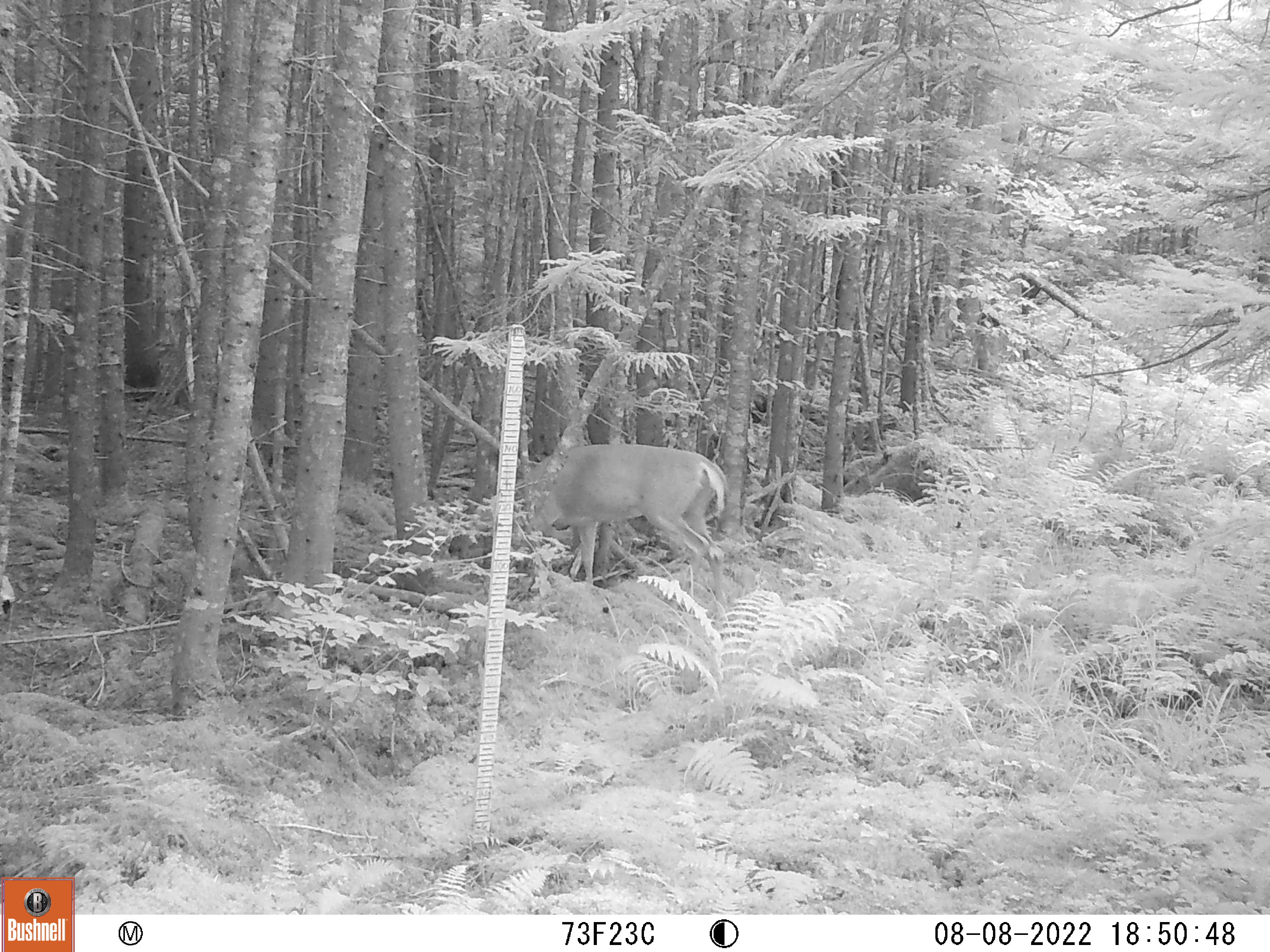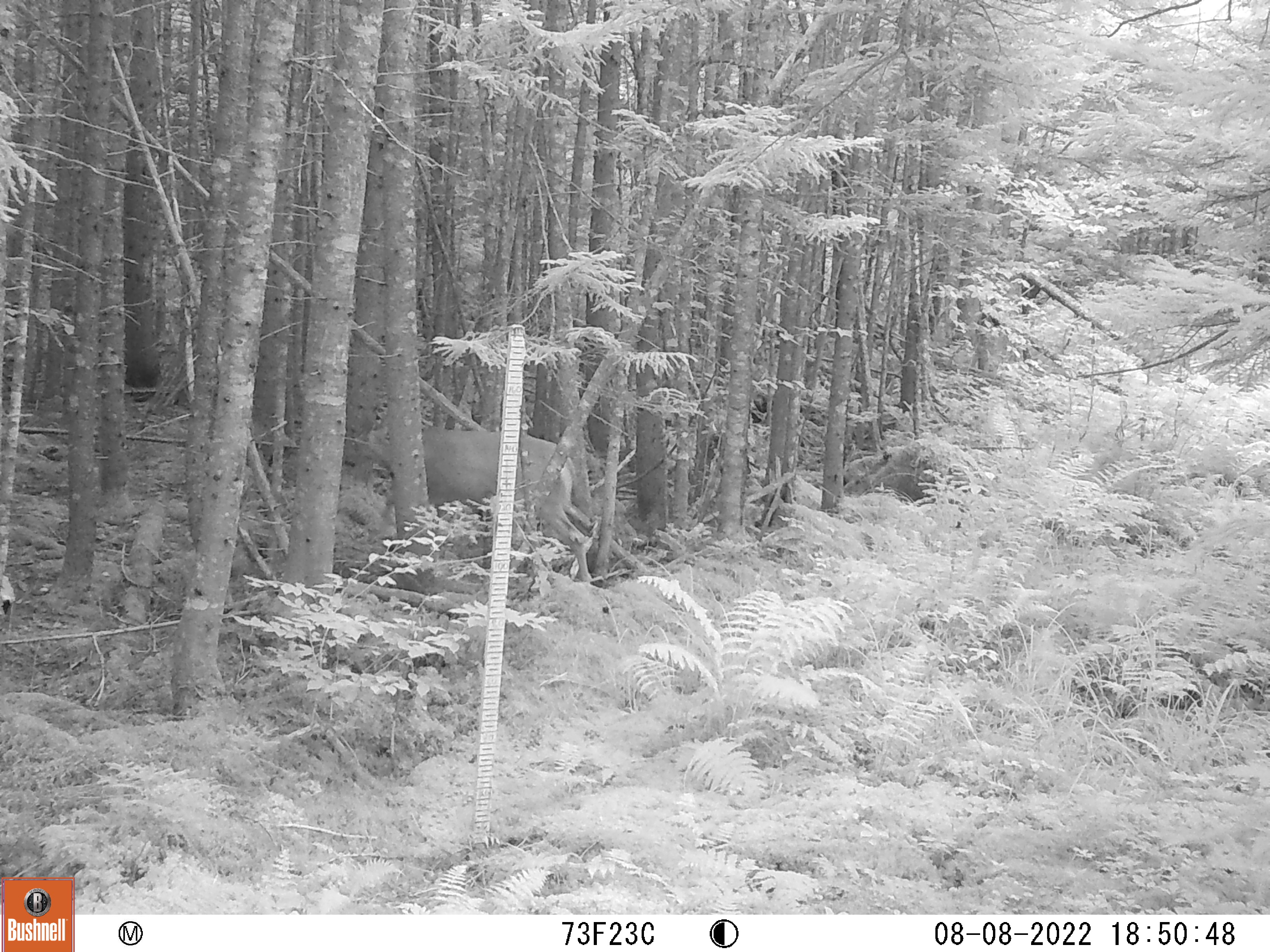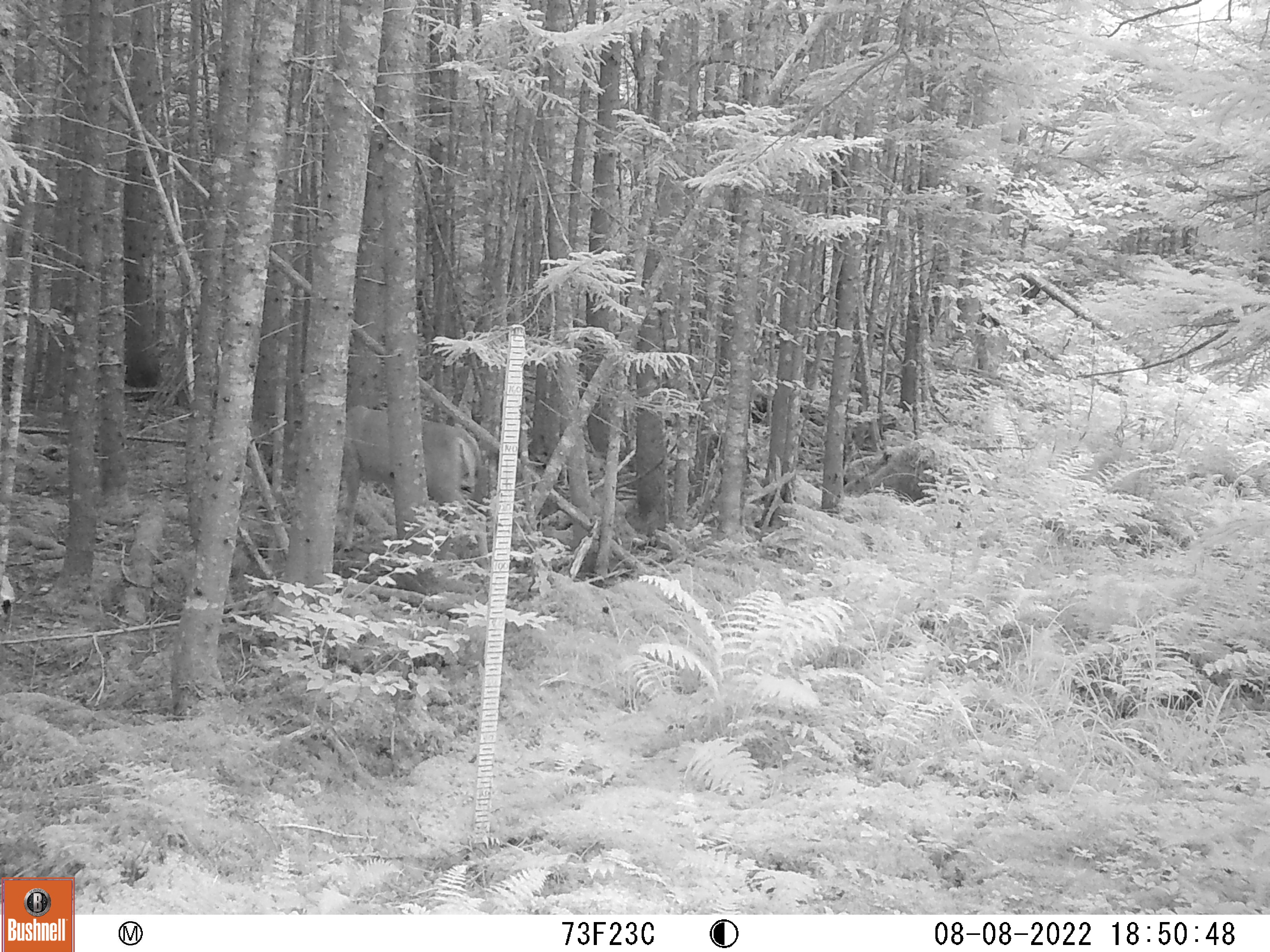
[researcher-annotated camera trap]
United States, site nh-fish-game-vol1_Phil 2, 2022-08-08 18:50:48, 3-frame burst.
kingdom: Animalia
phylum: Chordata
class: Mammalia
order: Artiodactyla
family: Cervidae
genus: Odocoileus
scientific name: Odocoileus virginianus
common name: white-tailed deer